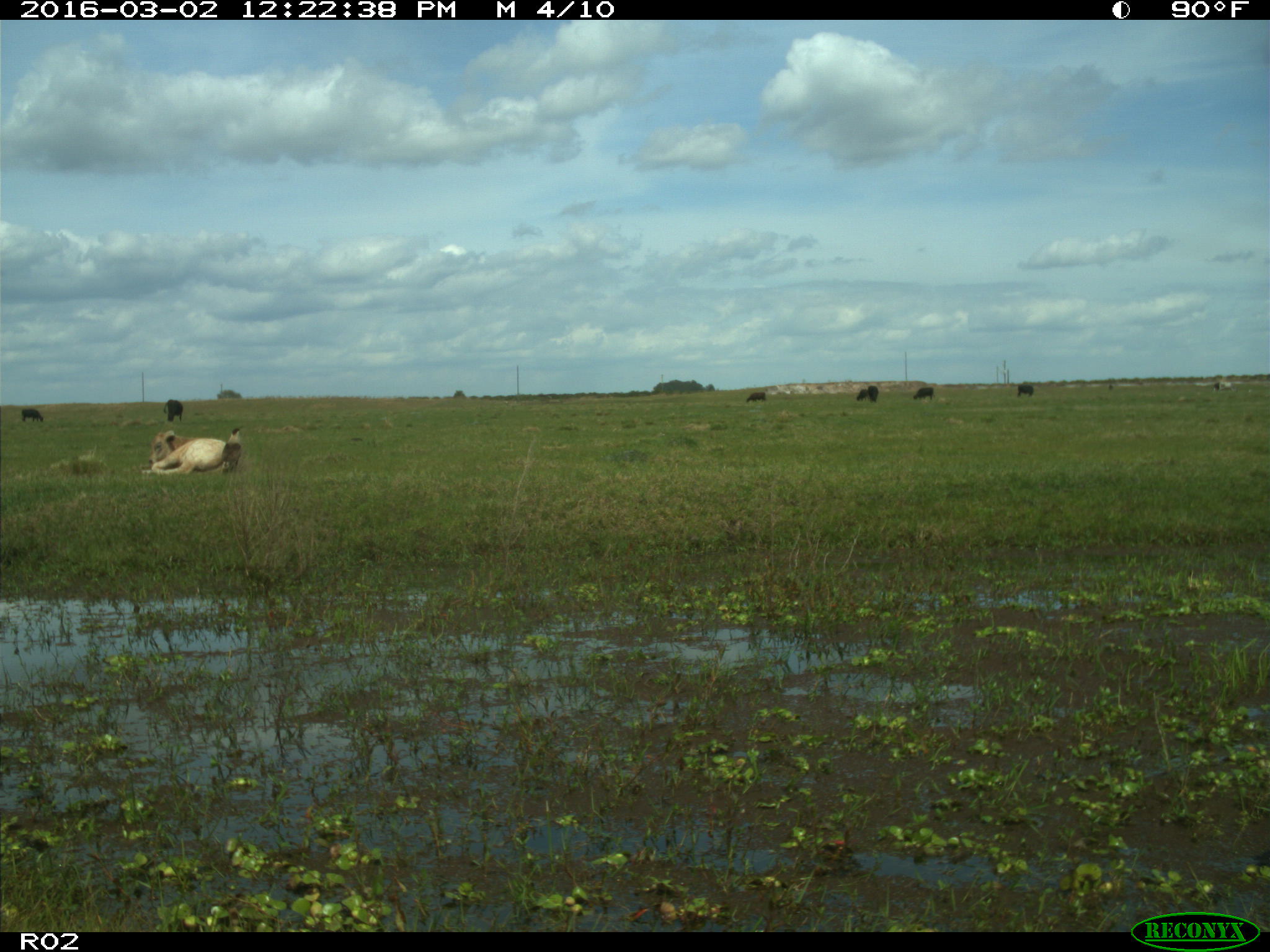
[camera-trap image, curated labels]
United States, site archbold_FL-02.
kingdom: Animalia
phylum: Chordata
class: Mammalia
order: Artiodactyla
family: Bovidae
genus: Bos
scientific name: Bos taurus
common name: domestic cow